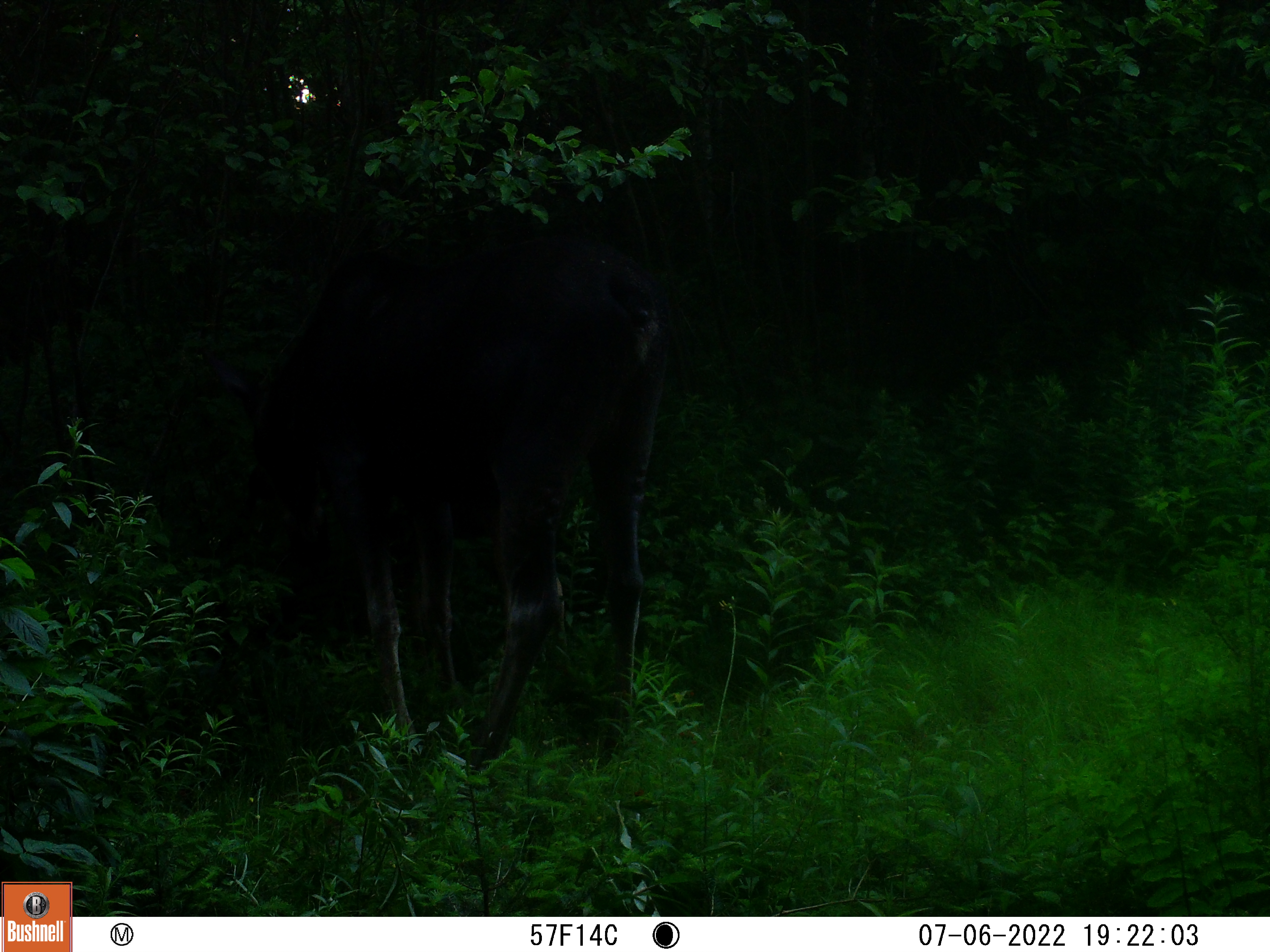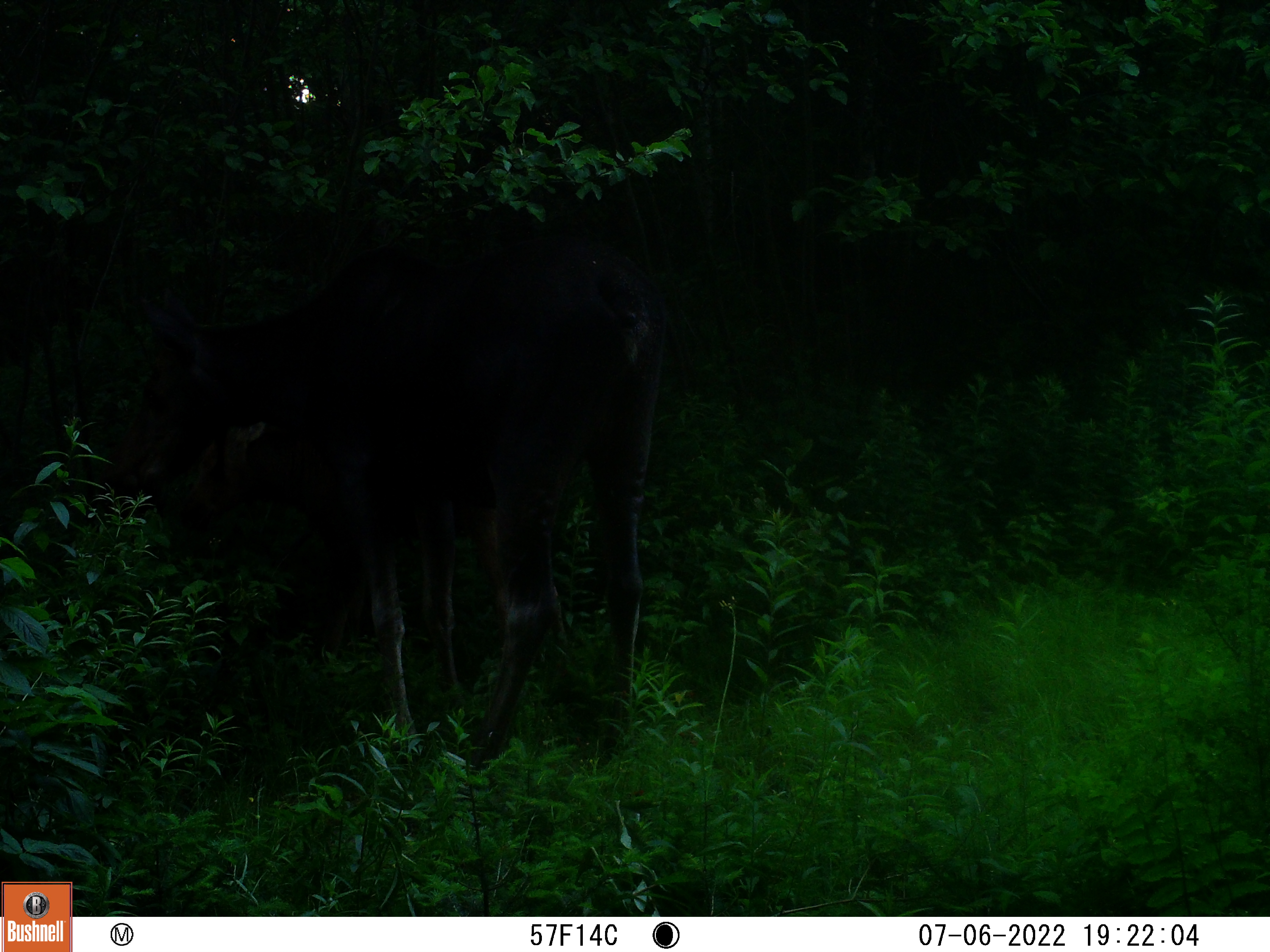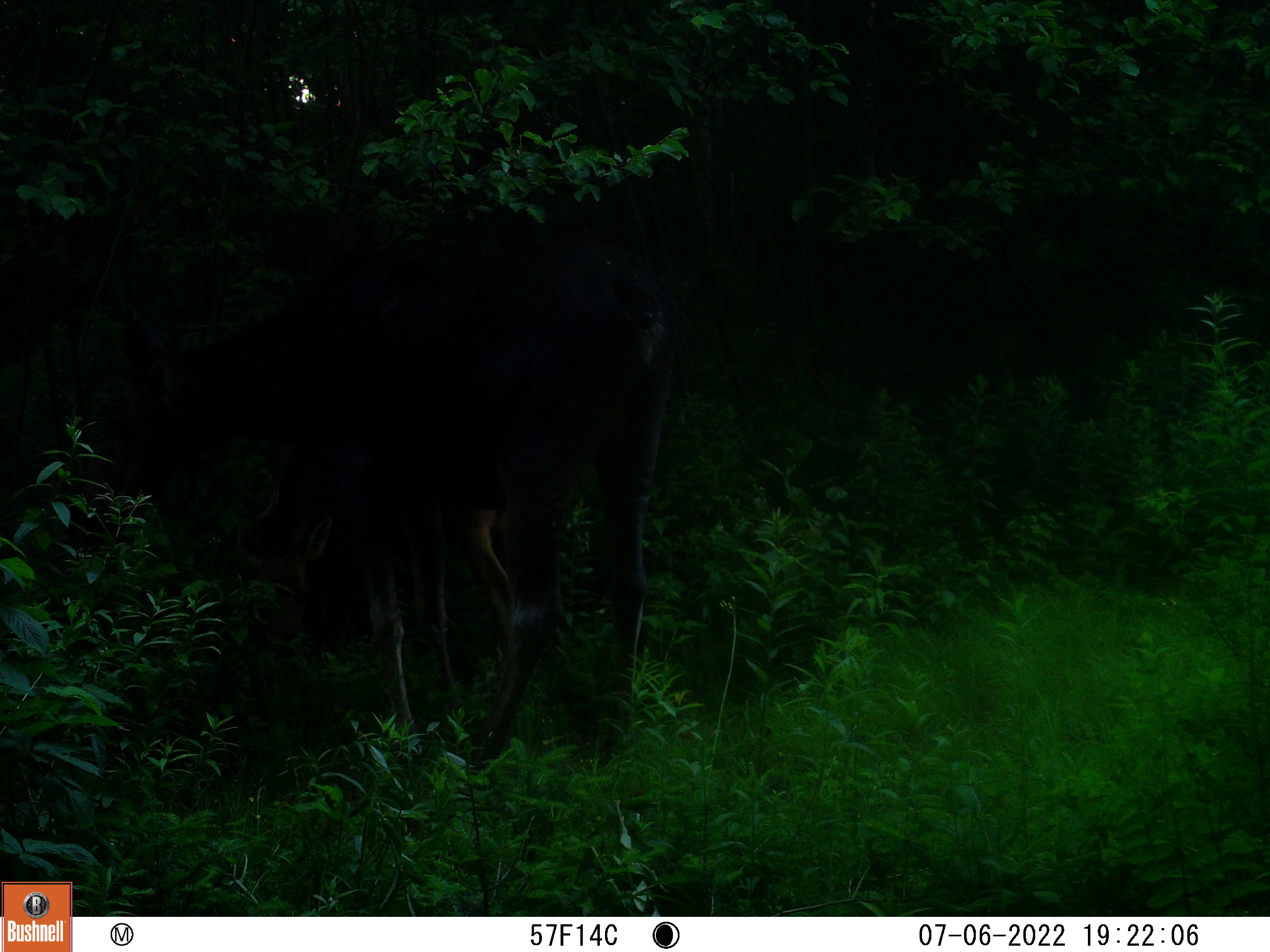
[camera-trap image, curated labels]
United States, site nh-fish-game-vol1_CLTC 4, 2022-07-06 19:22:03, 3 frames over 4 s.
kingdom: Animalia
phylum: Chordata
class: Mammalia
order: Artiodactyla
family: Cervidae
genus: Alces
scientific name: Alces alces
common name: moose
Moose (Alces alces).